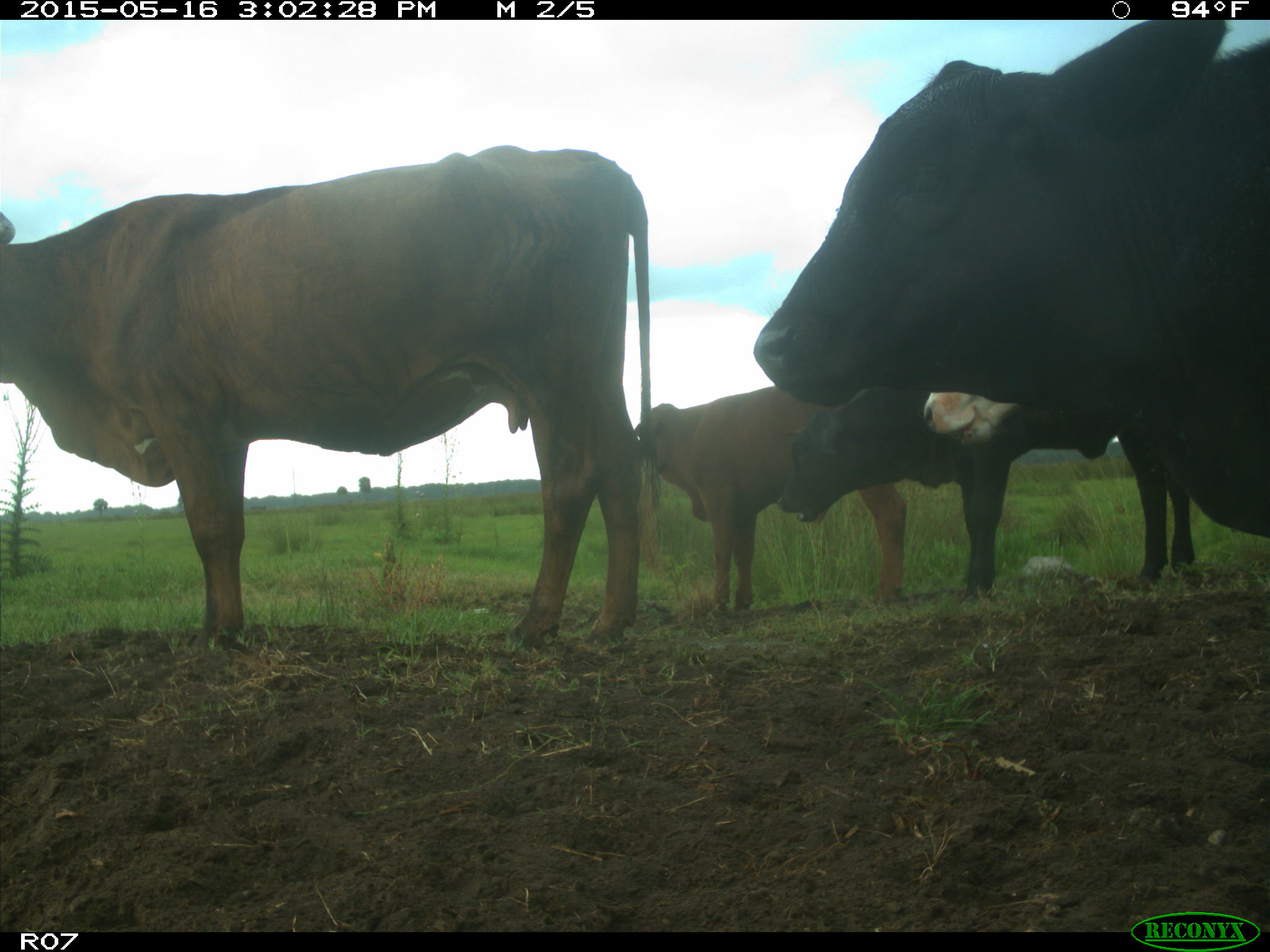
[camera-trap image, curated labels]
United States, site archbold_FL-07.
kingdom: Animalia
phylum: Chordata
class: Mammalia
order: Artiodactyla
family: Bovidae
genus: Bos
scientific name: Bos taurus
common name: domestic cow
Bos taurus (domestic cow).